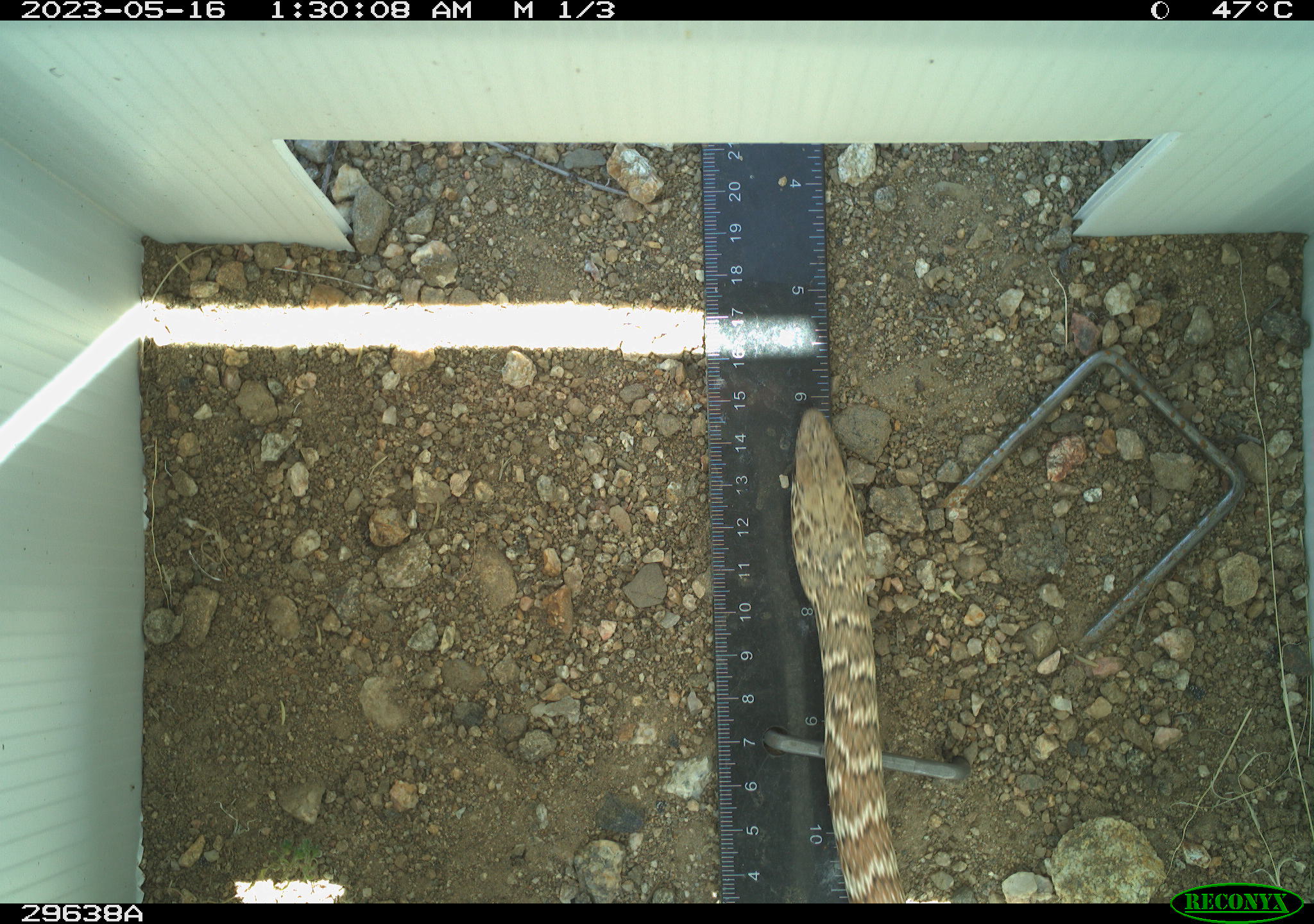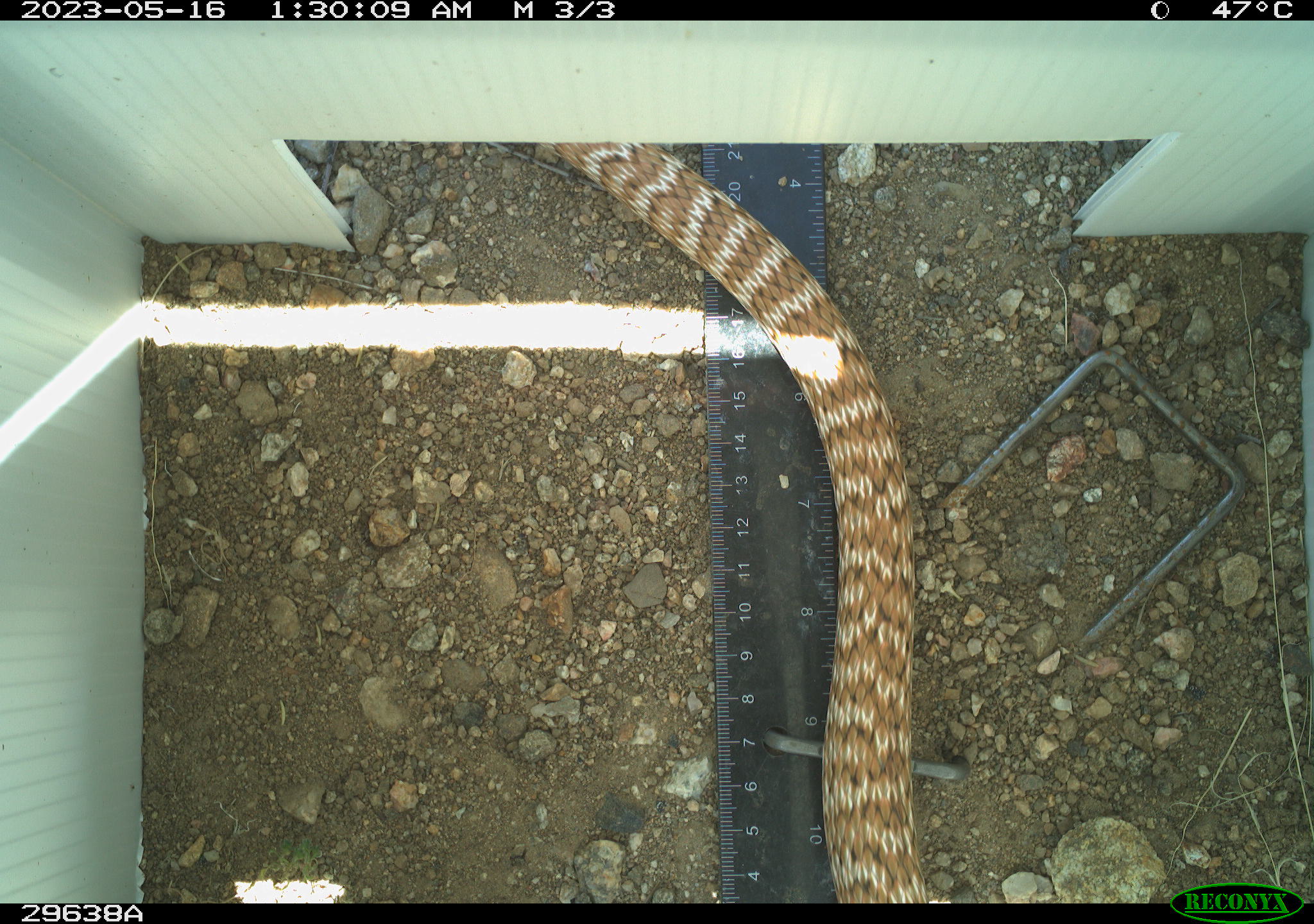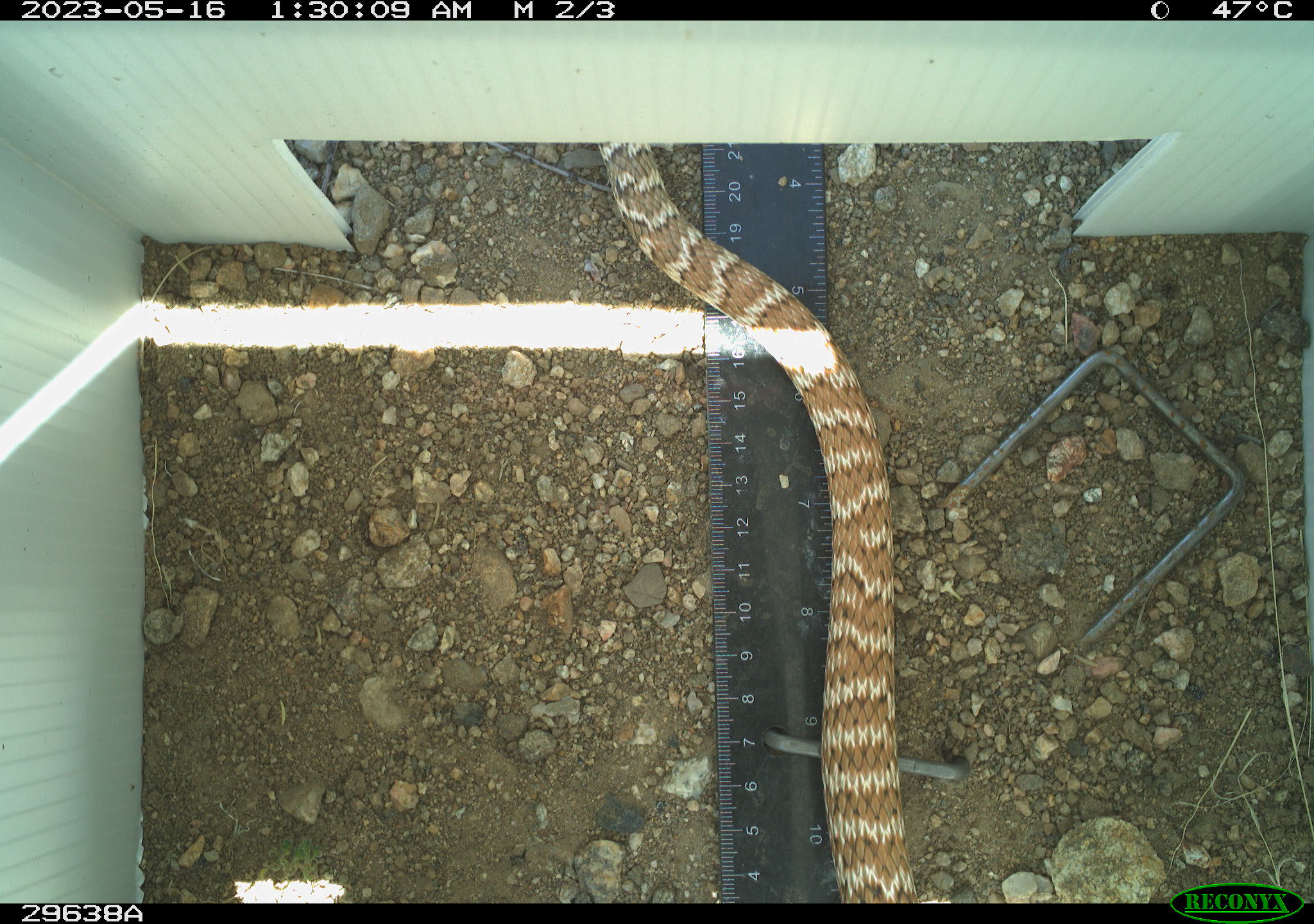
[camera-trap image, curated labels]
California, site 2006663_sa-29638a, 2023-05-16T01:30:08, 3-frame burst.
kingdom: Animalia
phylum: Chordata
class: Reptilia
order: Squamata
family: Colubridae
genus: Masticophis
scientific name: Masticophis flagellum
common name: coachwhip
Coachwhip (Masticophis flagellum).